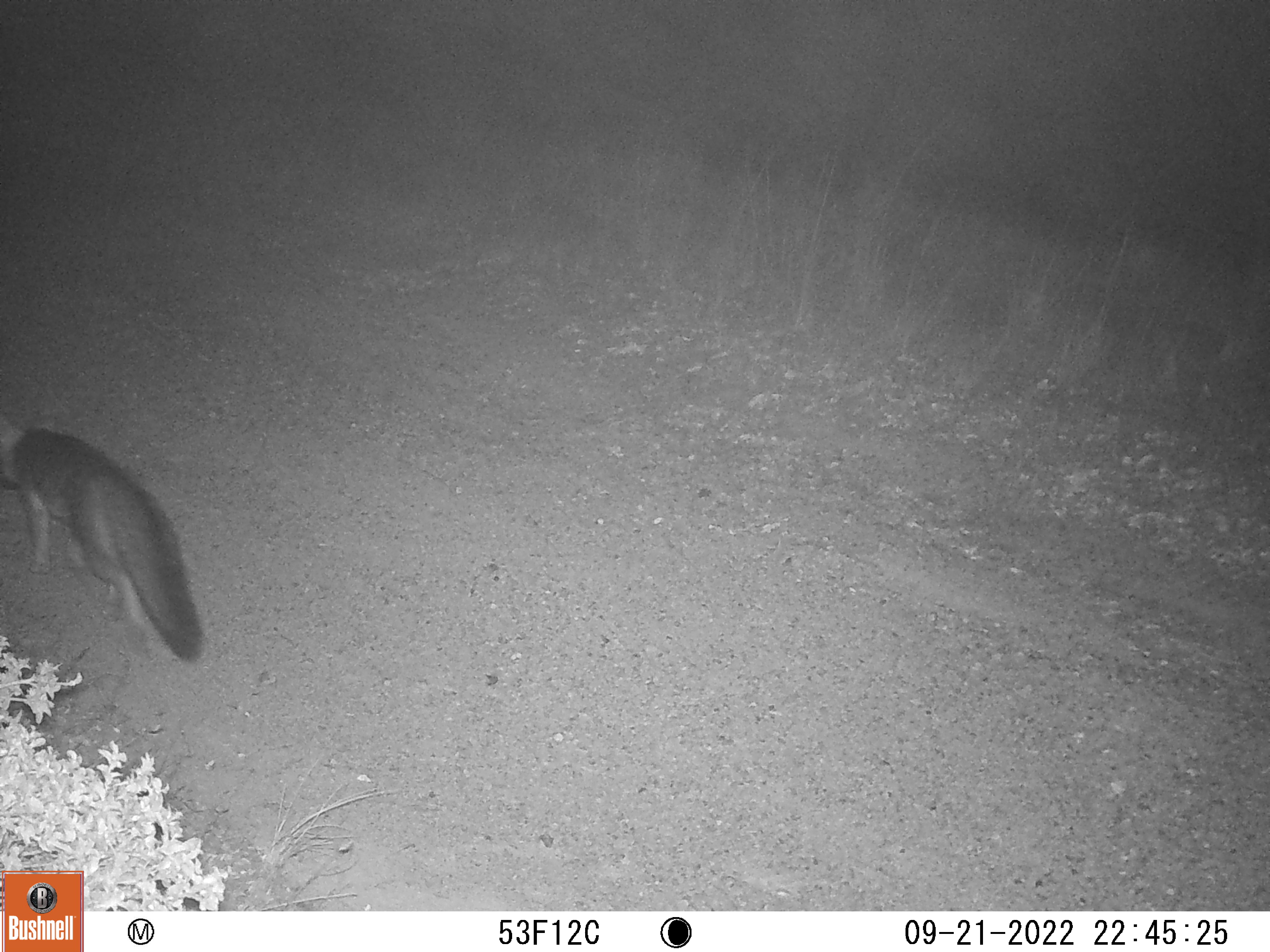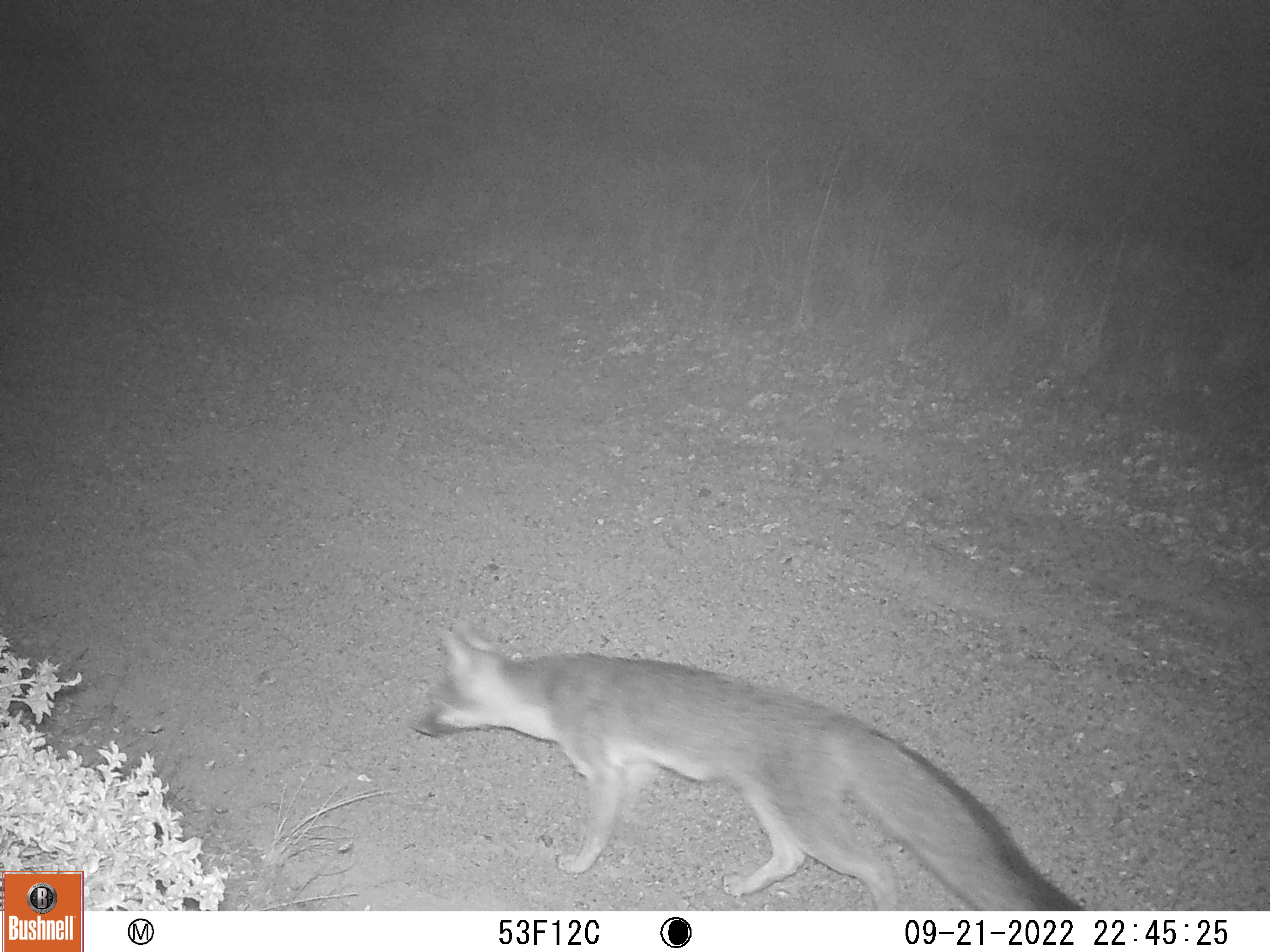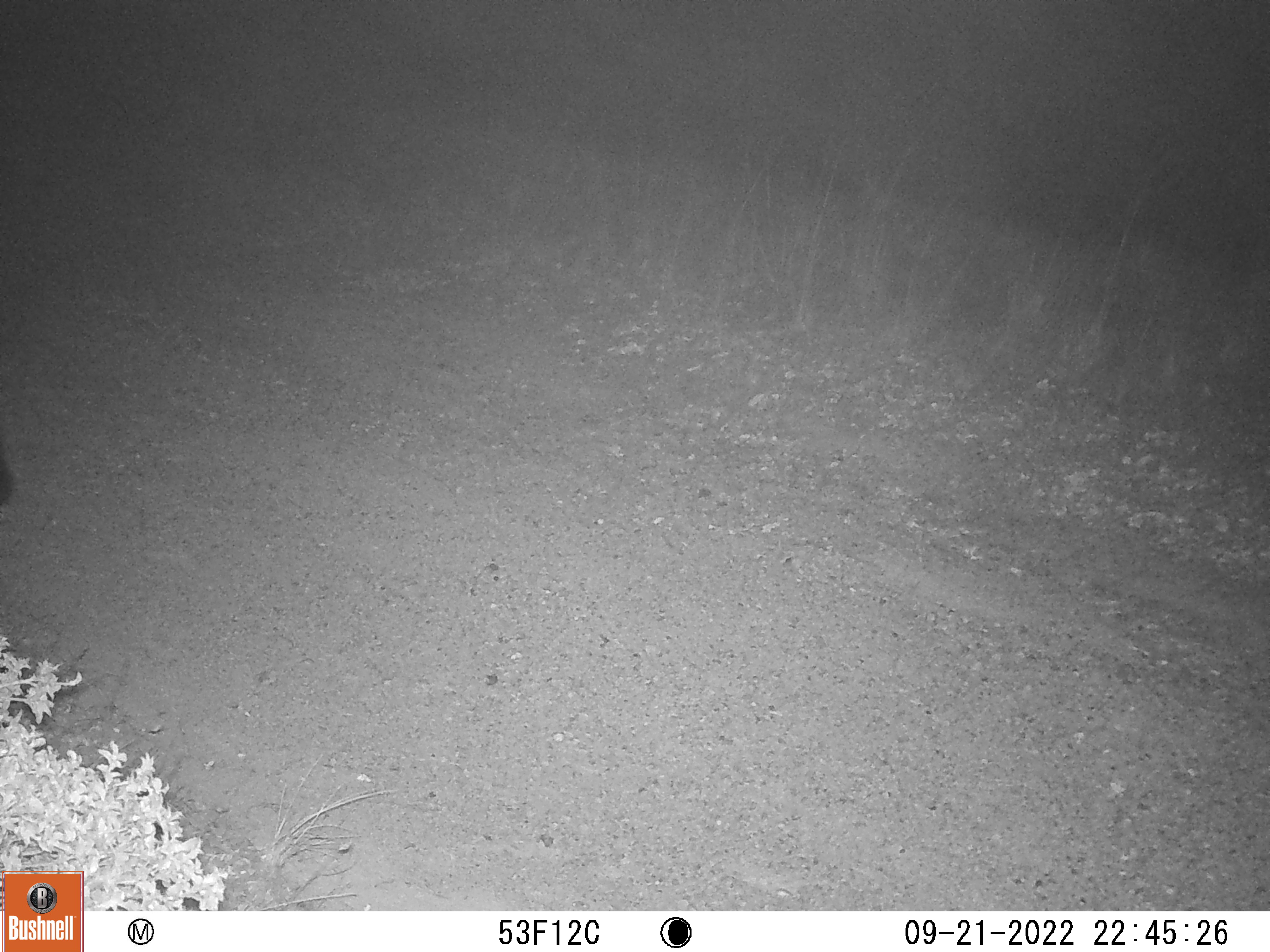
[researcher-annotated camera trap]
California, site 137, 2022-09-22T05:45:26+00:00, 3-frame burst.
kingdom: Animalia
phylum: Chordata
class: Mammalia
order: Carnivora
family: Canidae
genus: Urocyon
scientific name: Urocyon cinereoargenteus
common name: gray fox